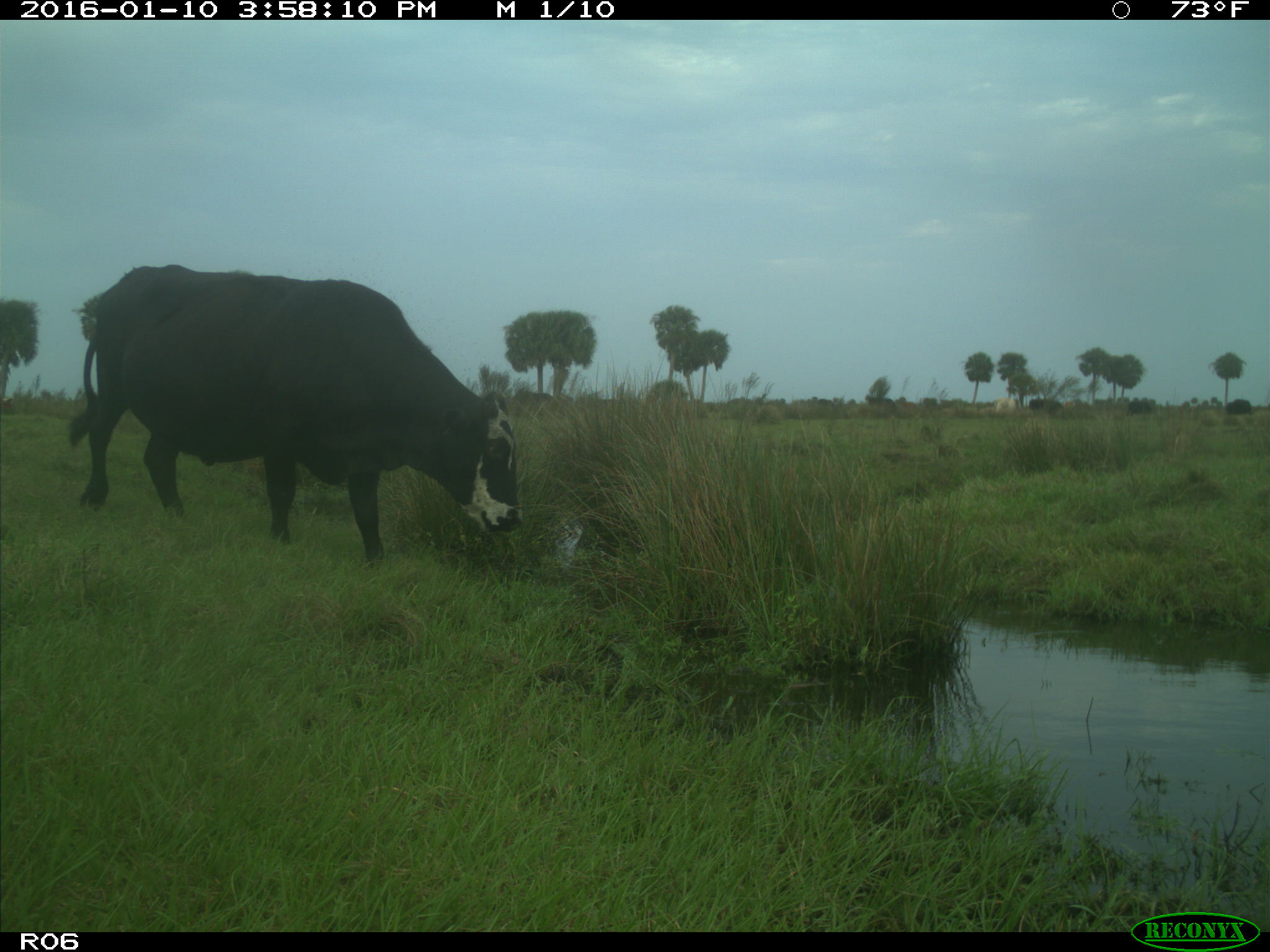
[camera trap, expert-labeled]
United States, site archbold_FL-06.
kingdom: Animalia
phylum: Chordata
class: Mammalia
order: Artiodactyla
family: Bovidae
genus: Bos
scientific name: Bos taurus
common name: domestic cow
Bos taurus (domestic cow).